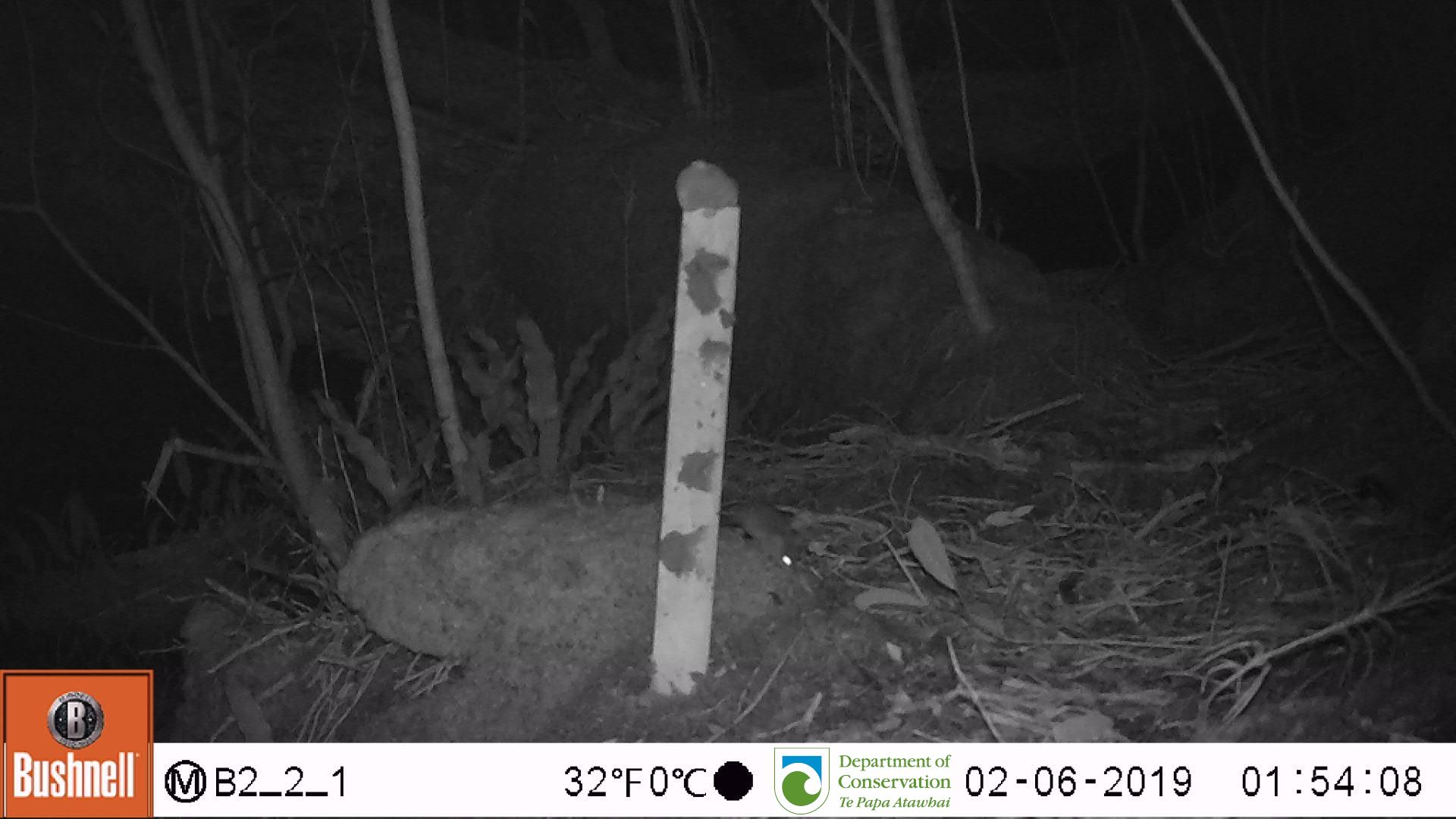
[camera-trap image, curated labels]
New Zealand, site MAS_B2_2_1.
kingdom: Animalia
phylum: Chordata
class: Mammalia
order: Rodentia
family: Muridae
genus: Mus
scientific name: Mus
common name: mouse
Mouse (Mus).